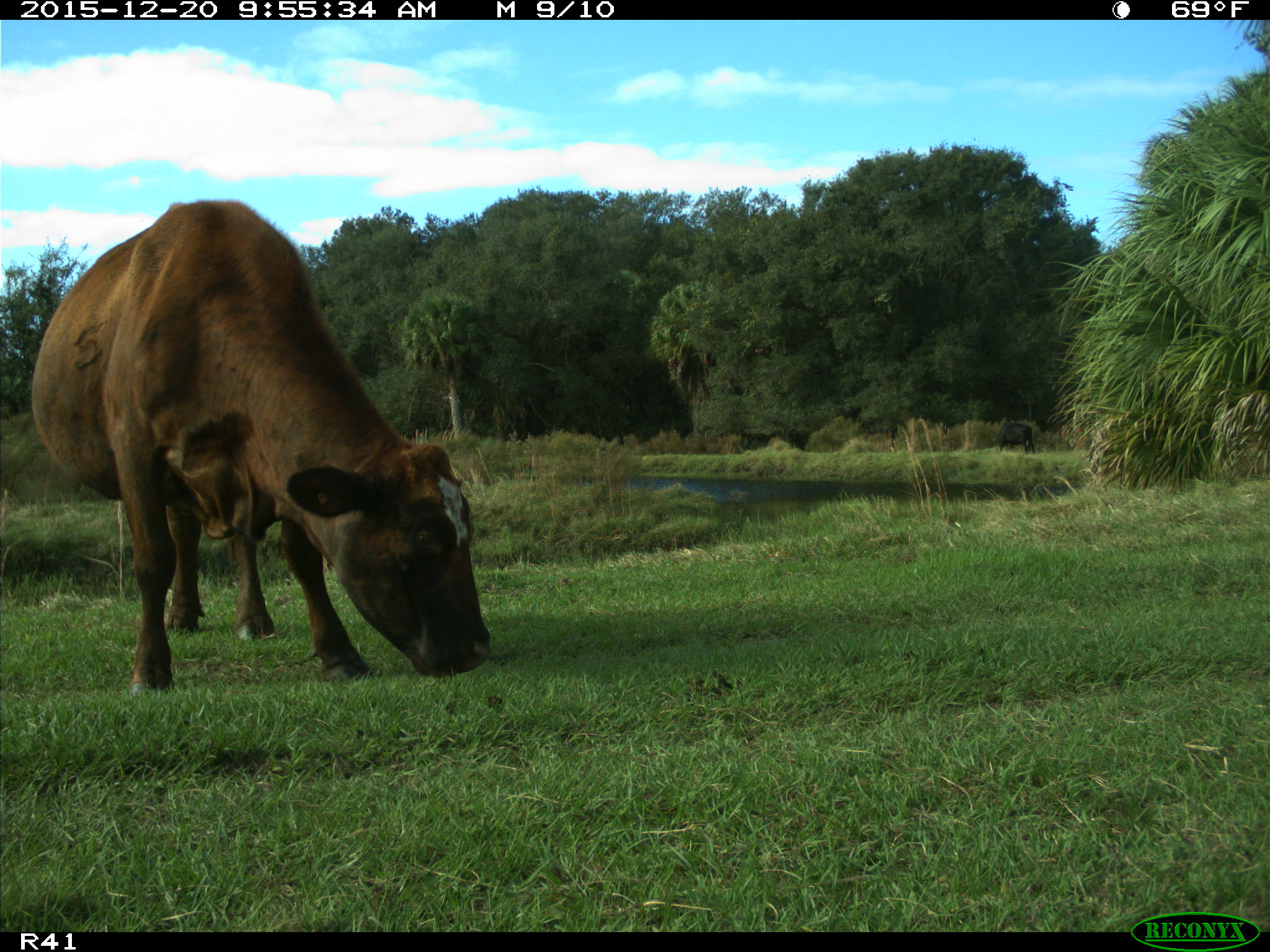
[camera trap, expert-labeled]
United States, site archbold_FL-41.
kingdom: Animalia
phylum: Chordata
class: Mammalia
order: Artiodactyla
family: Bovidae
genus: Bos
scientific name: Bos taurus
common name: domestic cow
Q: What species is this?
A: Bos taurus (domestic cow).